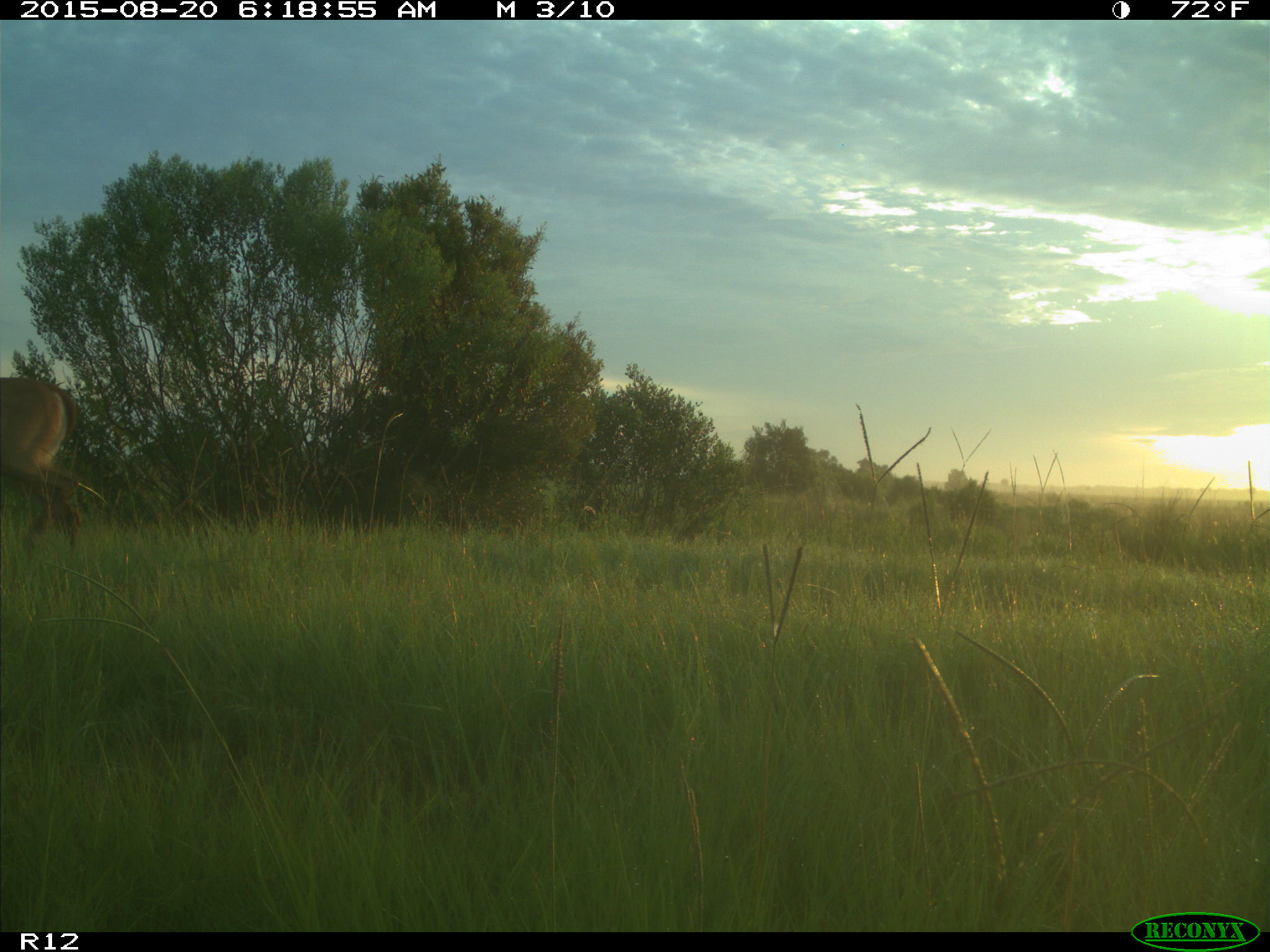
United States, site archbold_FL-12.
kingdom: Animalia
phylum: Chordata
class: Mammalia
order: Artiodactyla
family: Cervidae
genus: Odocoileus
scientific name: Odocoileus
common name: deer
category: unidentified deer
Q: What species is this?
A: Unidentified deer (deer) (Odocoileus).